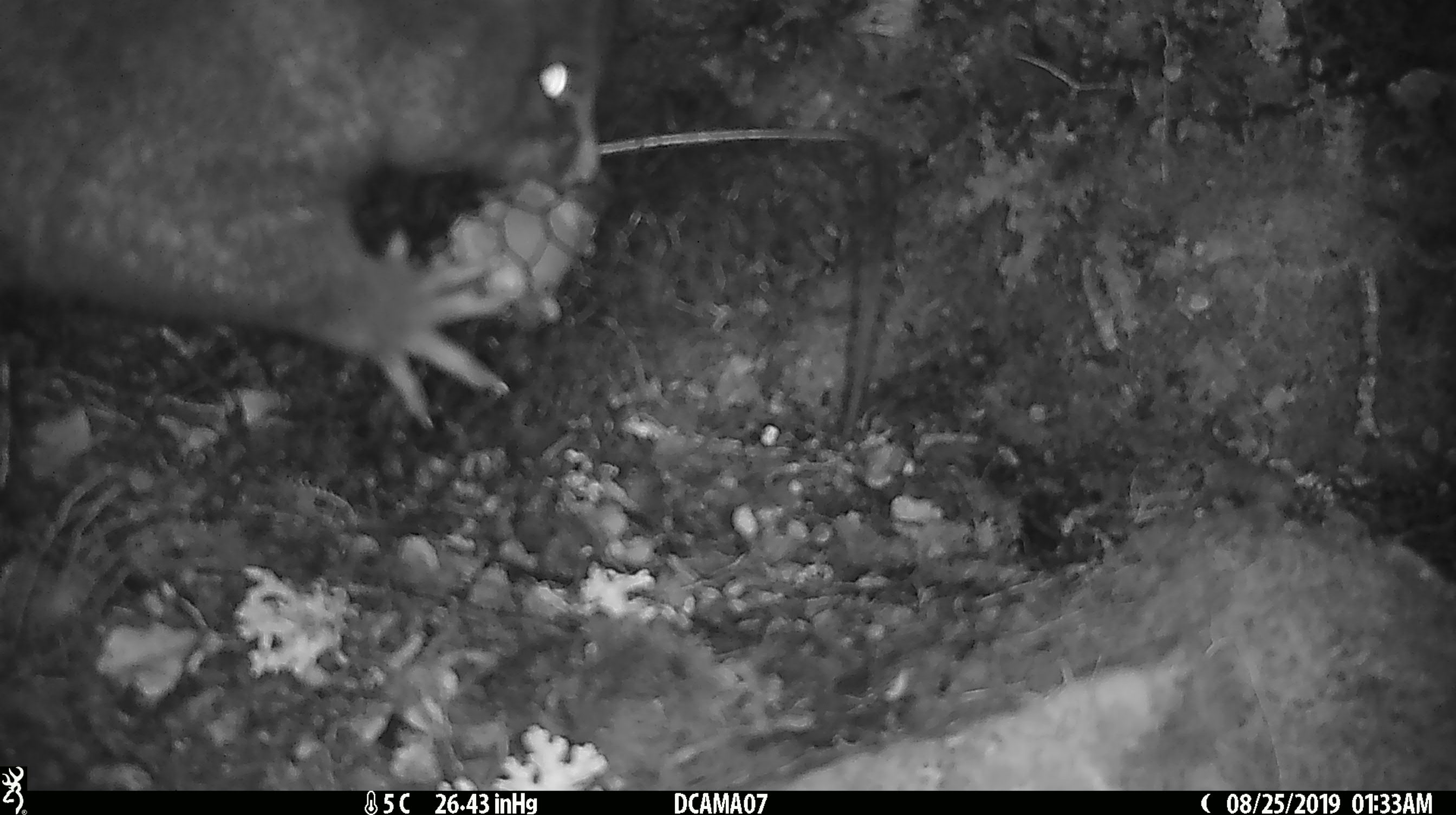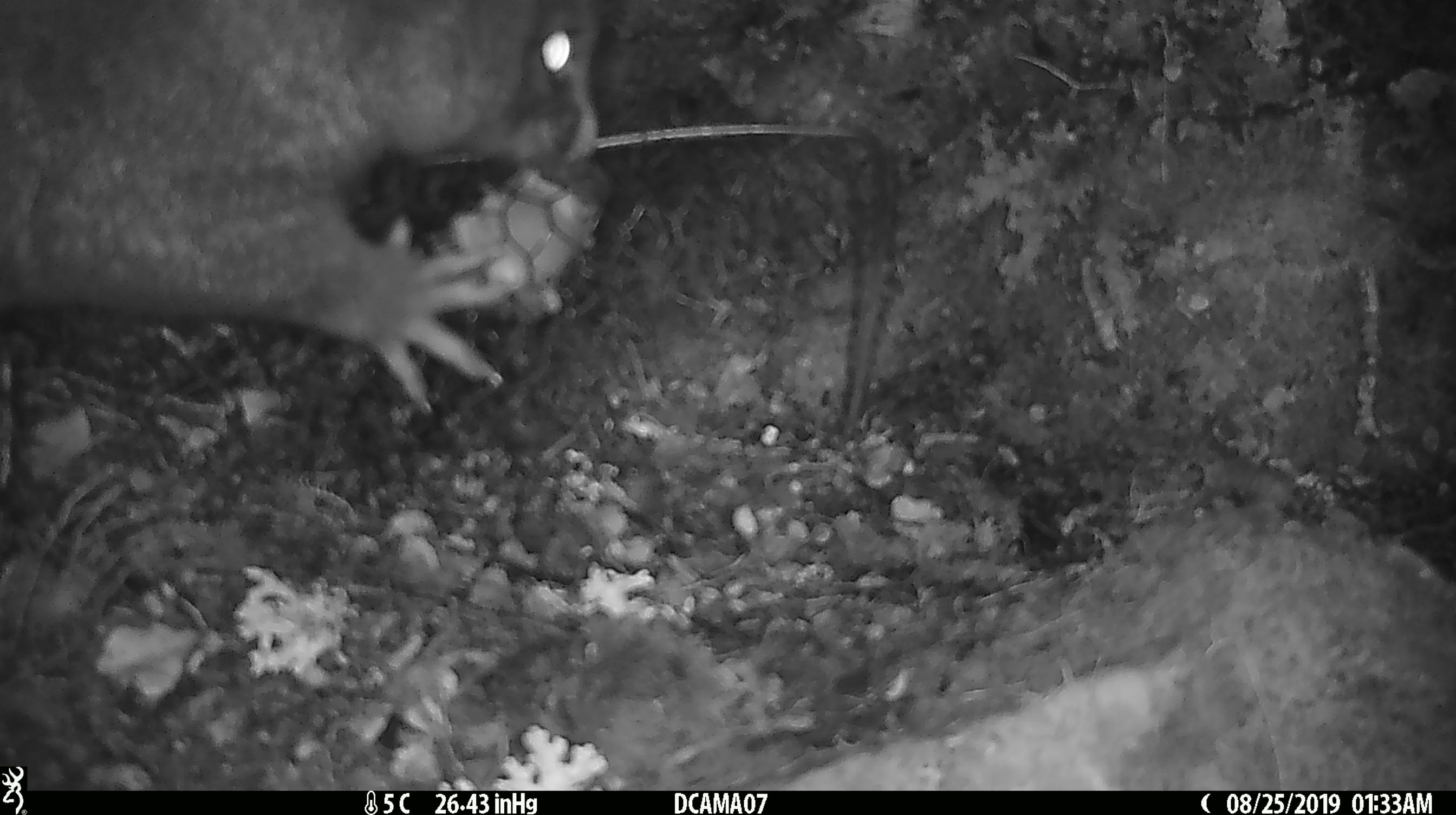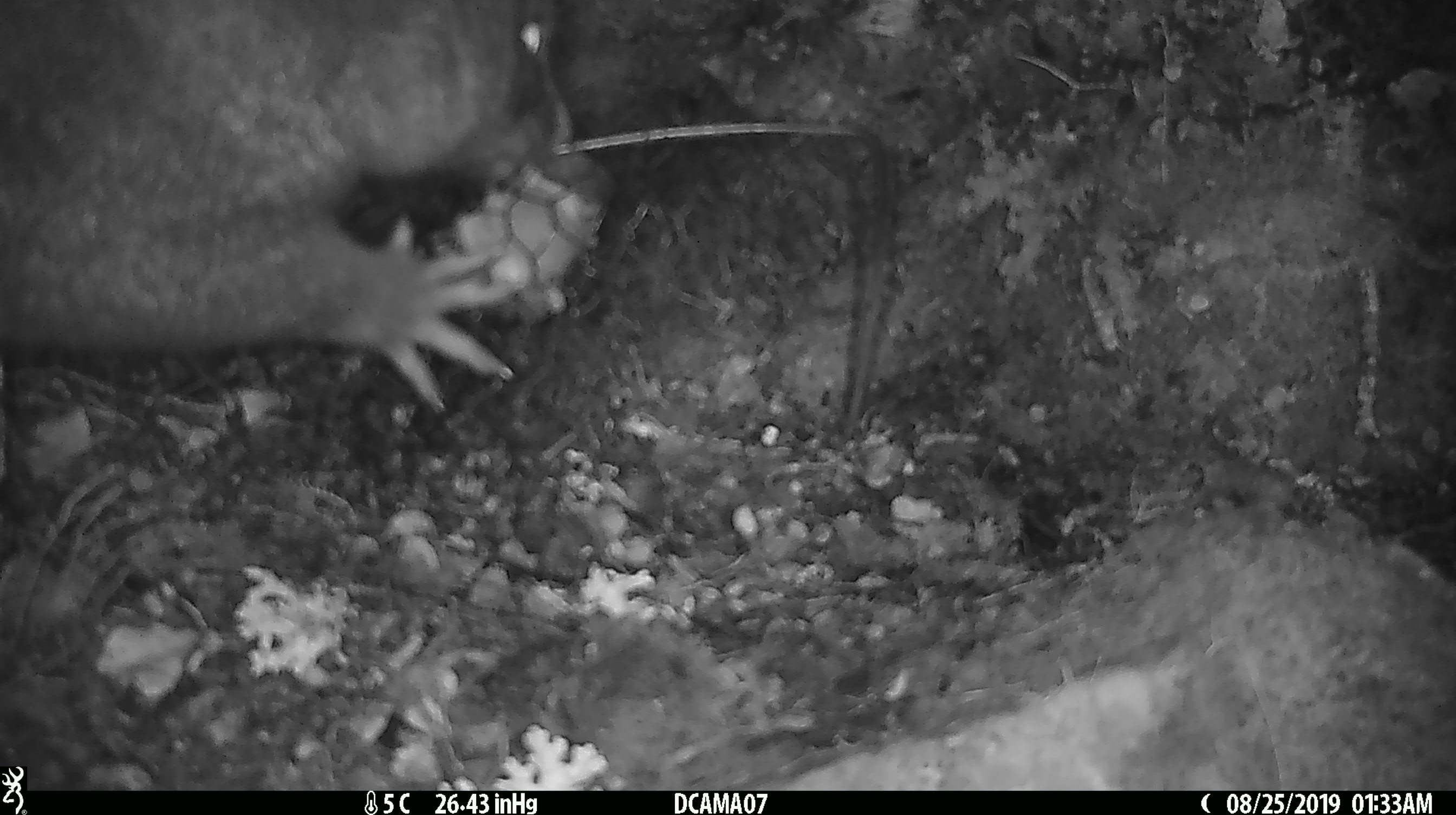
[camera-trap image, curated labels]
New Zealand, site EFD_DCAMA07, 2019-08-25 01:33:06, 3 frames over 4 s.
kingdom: Animalia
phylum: Chordata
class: Mammalia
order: Diprotodontia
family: Phalangeridae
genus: Trichosurus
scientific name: Trichosurus vulpecula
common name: common brushtail possum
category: possum